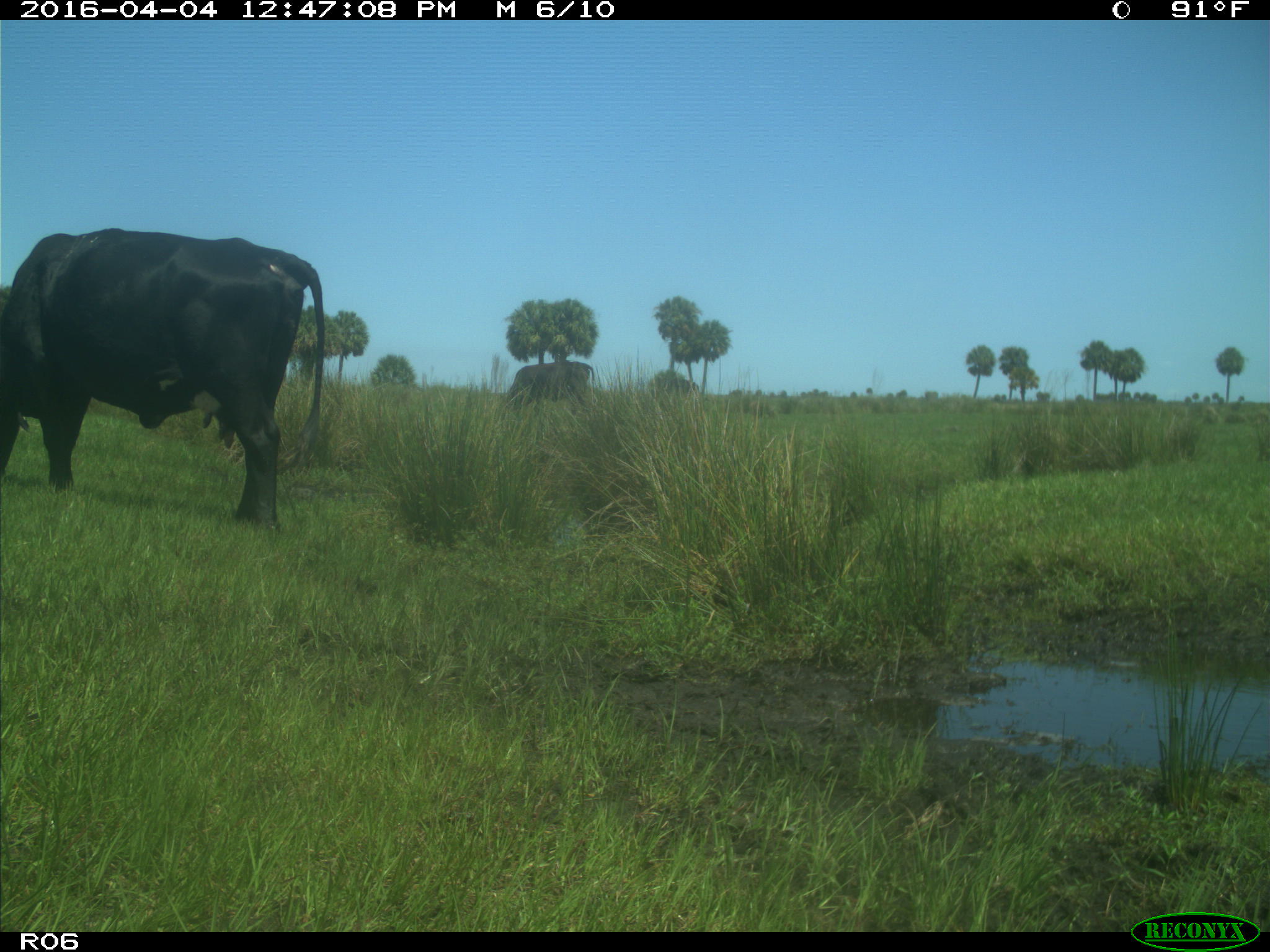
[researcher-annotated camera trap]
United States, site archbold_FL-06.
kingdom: Animalia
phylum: Chordata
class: Mammalia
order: Artiodactyla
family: Bovidae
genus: Bos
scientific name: Bos taurus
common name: domestic cow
Bos taurus (domestic cow).